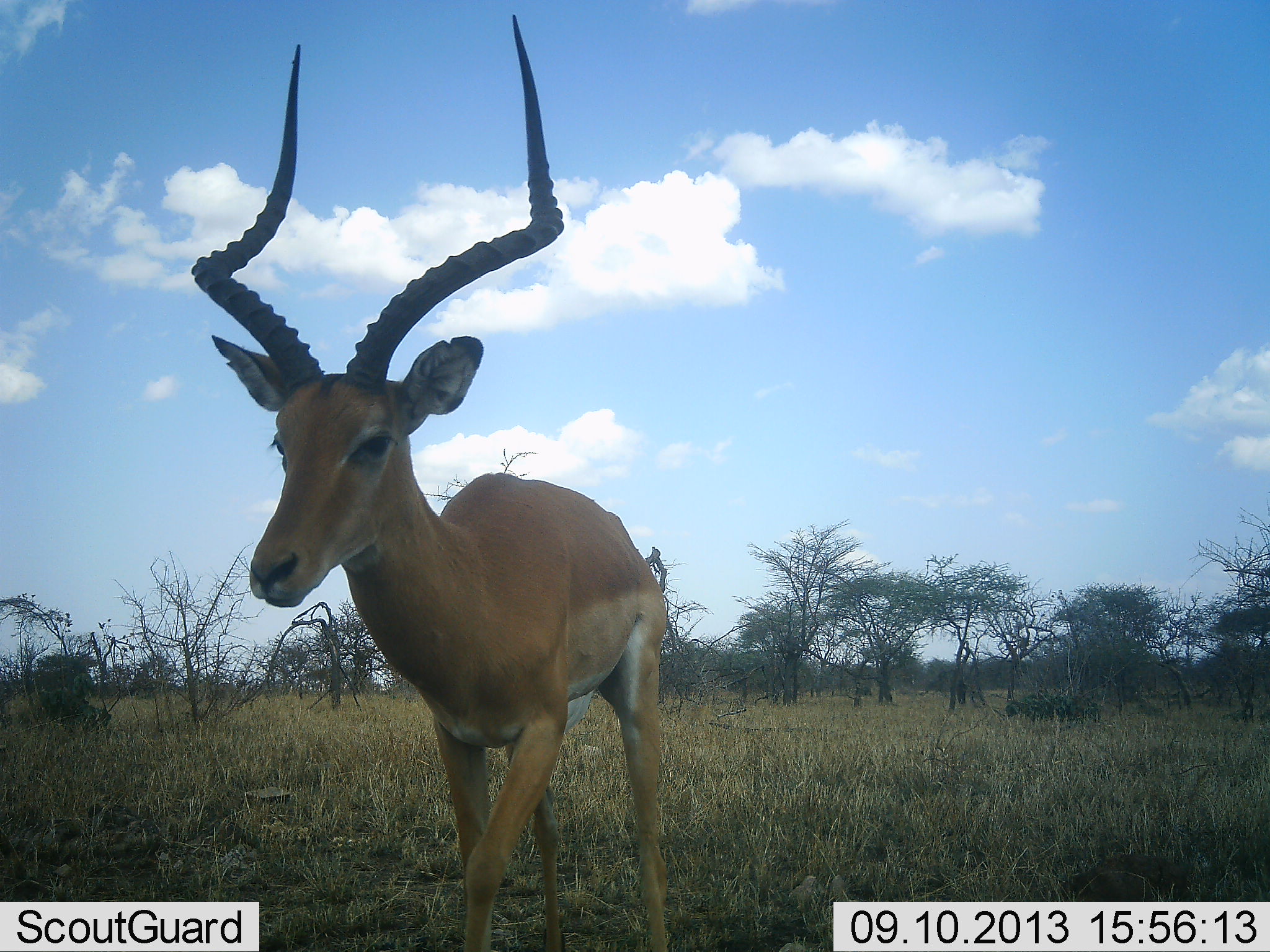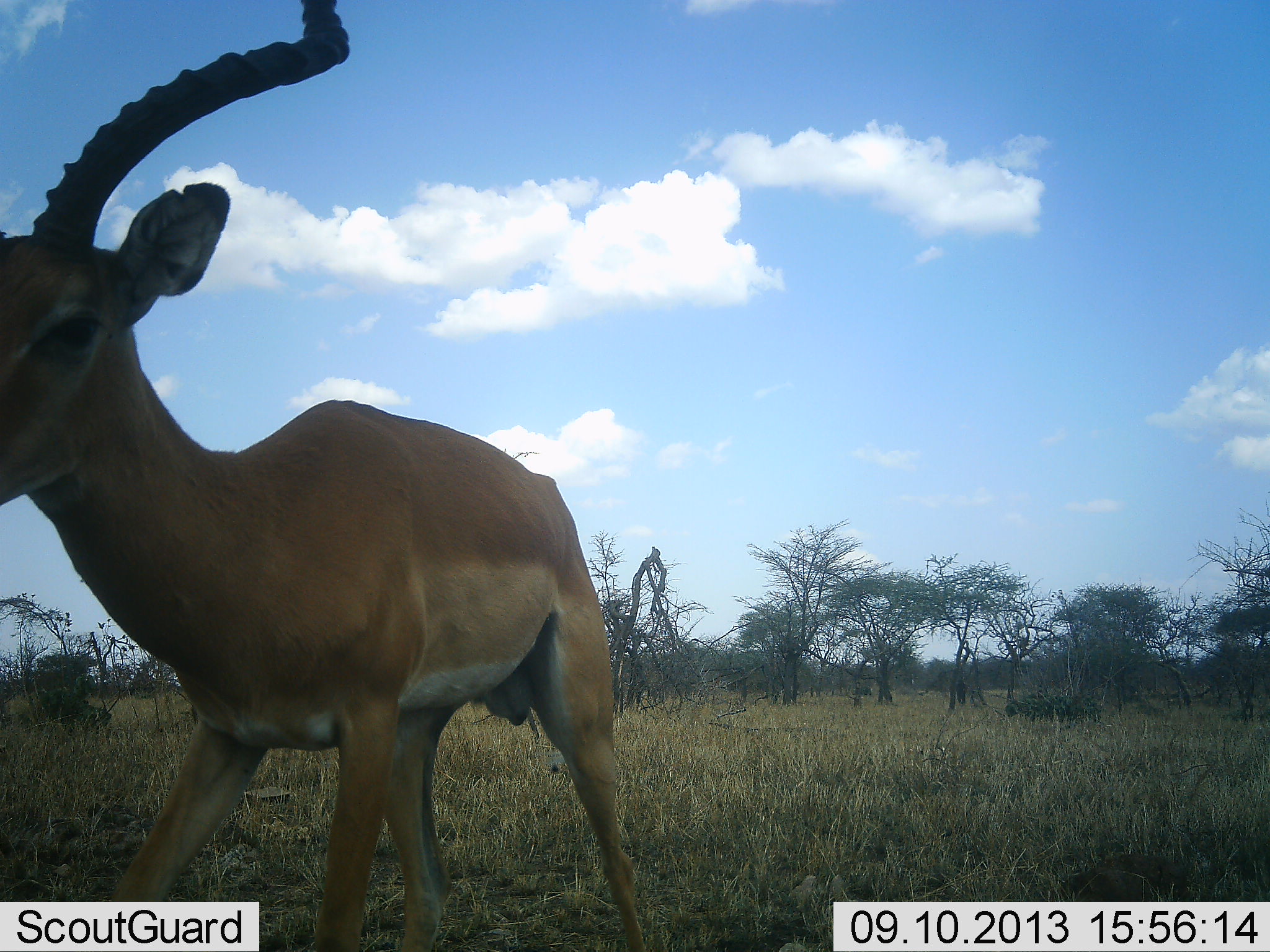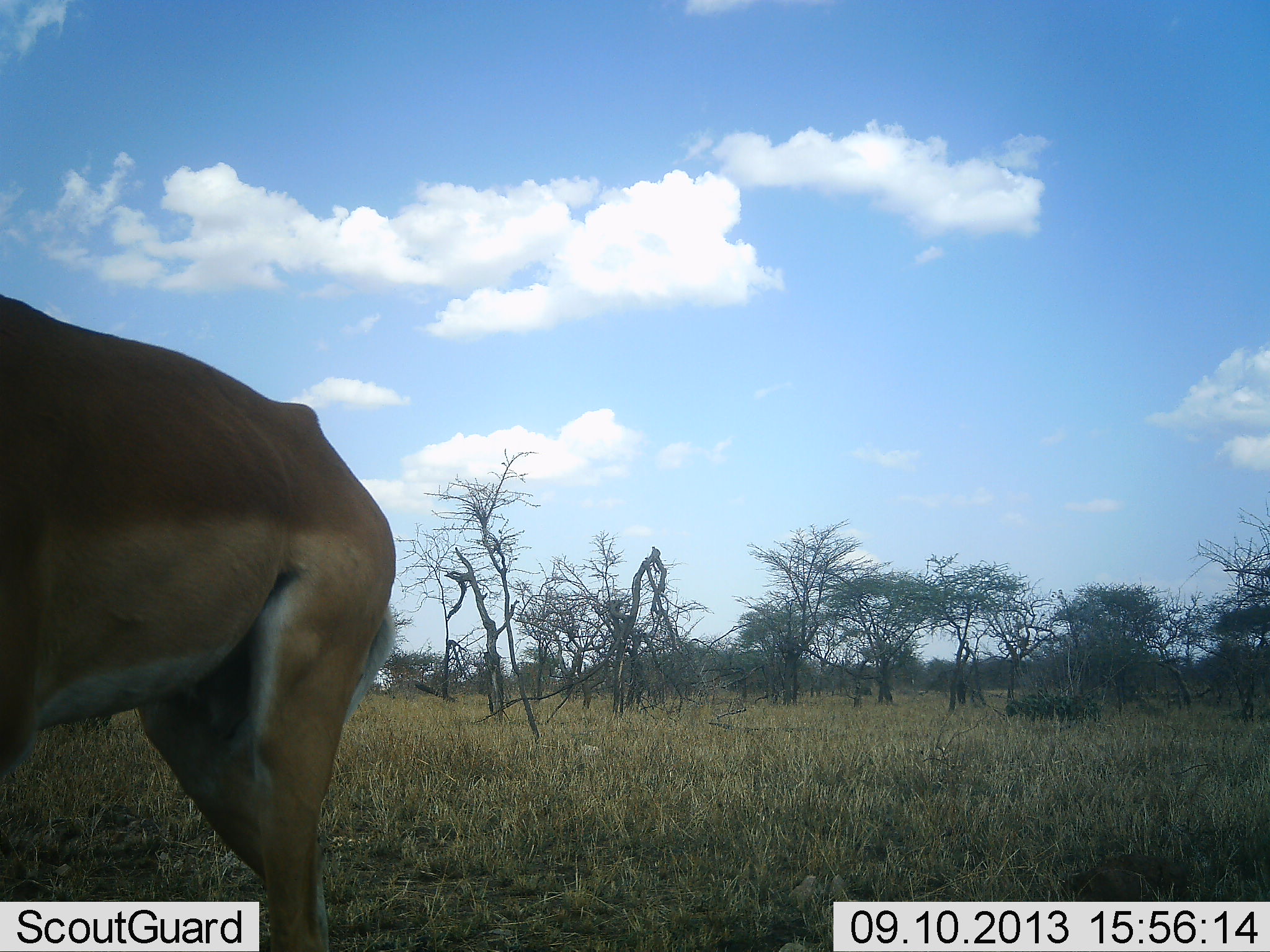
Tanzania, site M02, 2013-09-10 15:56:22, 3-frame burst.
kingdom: Animalia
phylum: Chordata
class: Mammalia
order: Artiodactyla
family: Bovidae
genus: Aepyceros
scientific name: Aepyceros melampus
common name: impala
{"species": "impala (Aepyceros melampus)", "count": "1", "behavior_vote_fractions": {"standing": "6%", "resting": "0%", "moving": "97%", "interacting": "3%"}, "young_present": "0%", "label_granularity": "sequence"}